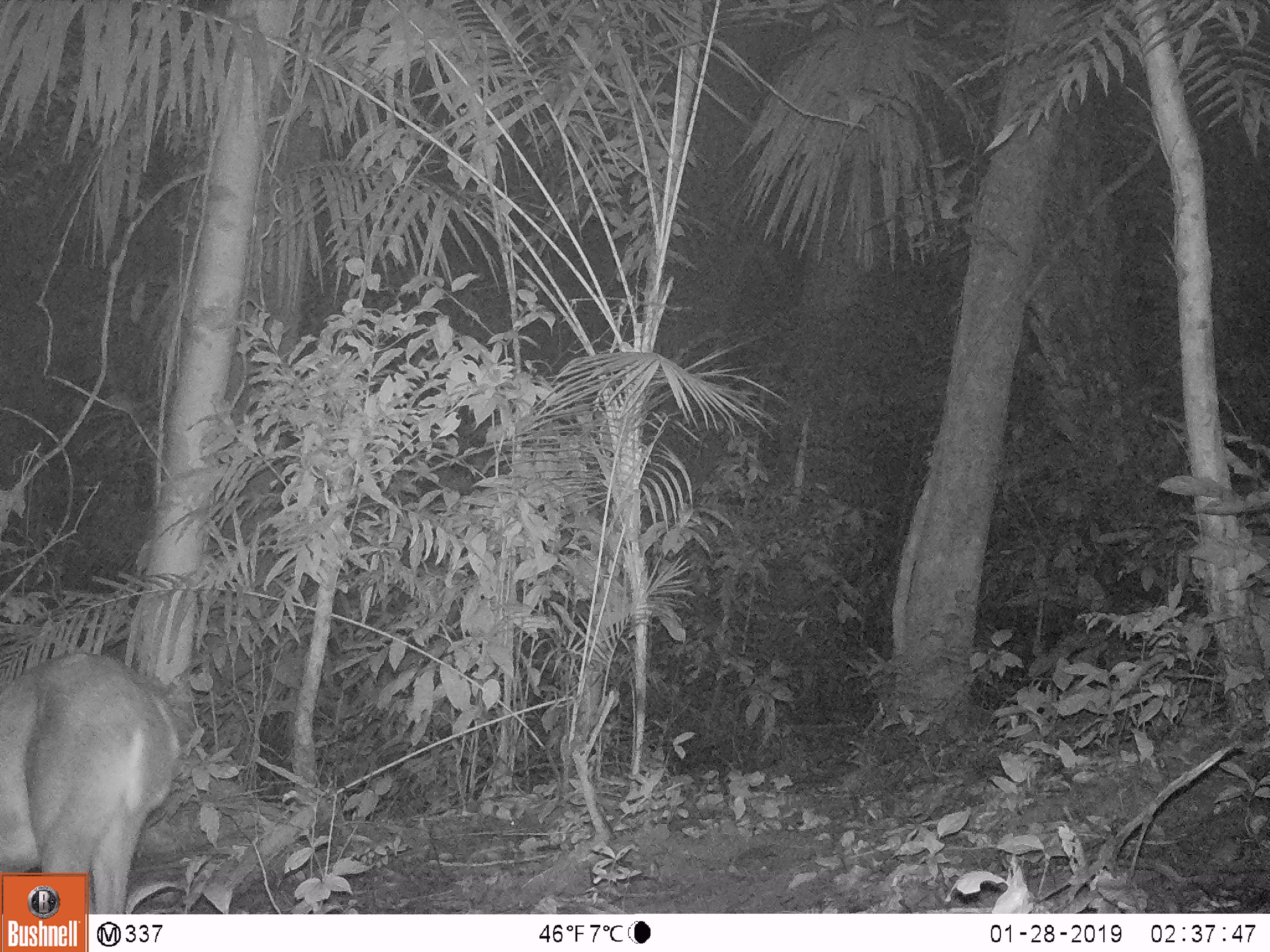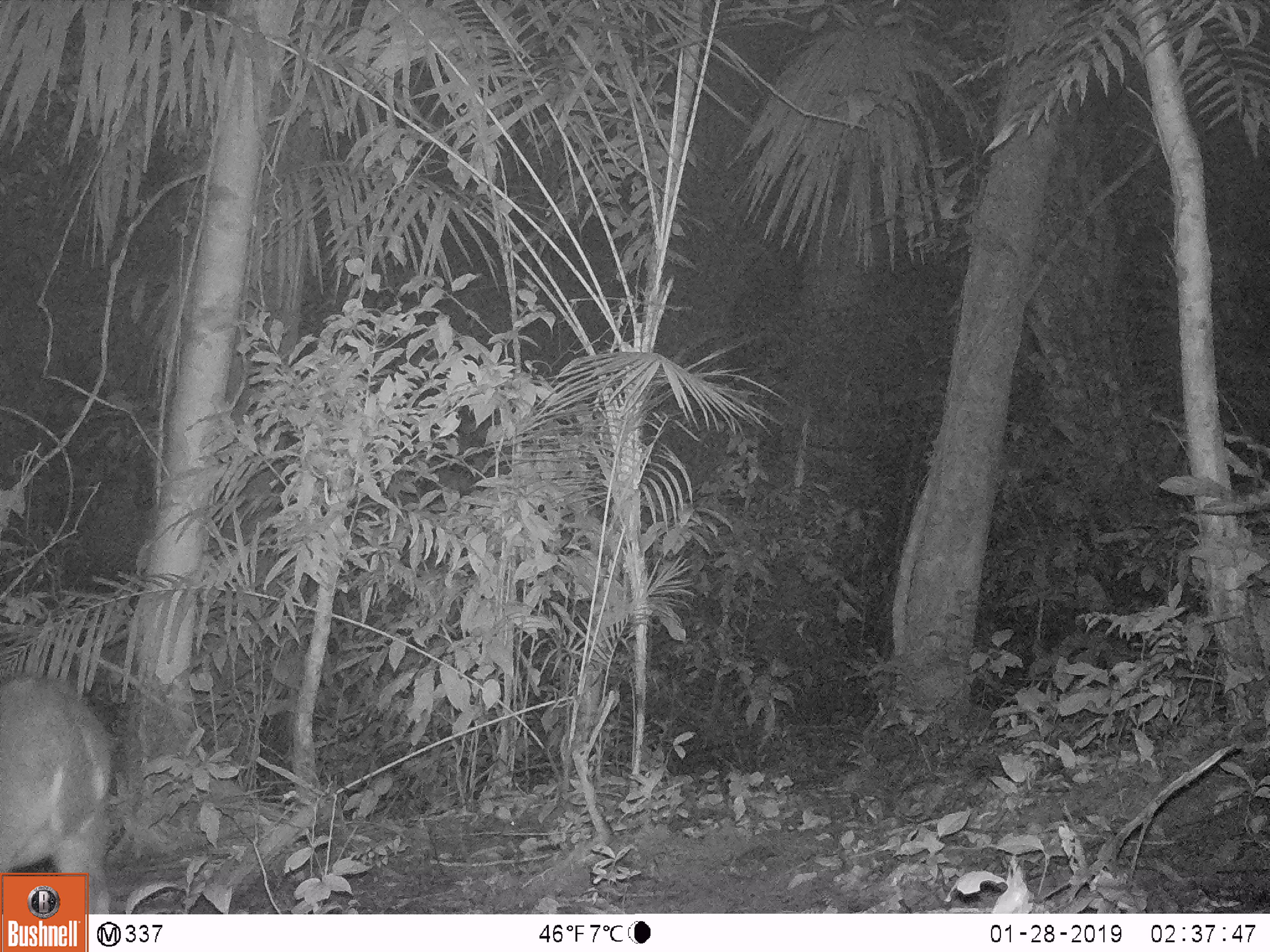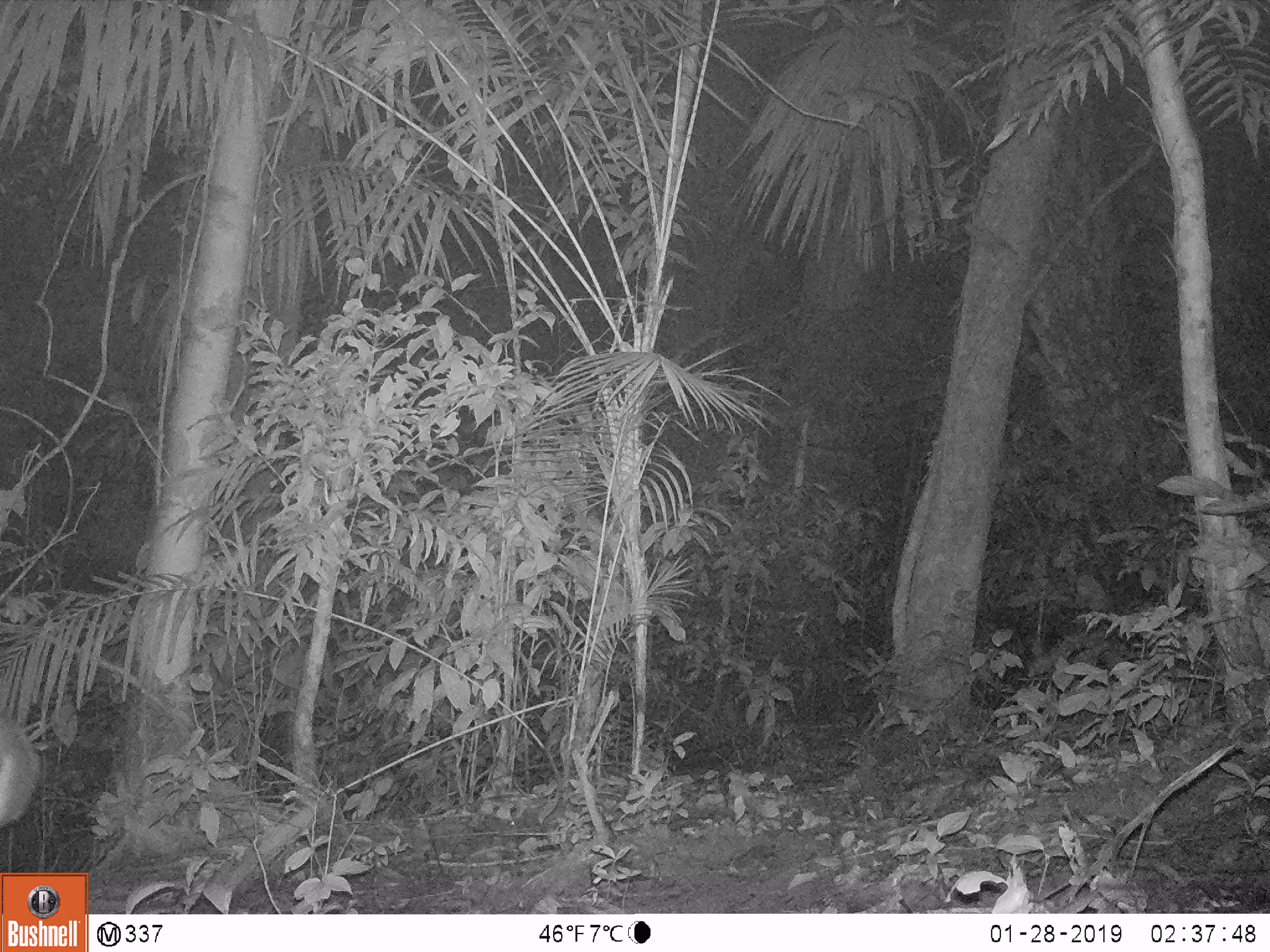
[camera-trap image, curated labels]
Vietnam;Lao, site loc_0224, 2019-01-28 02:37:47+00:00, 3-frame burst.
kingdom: Animalia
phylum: Chordata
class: Mammalia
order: Artiodactyla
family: Cervidae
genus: Muntiacus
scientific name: Muntiacus vuquangensis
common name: large-antlered muntjac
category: large antlered muntjac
Large antlered muntjac (large-antlered muntjac) (Muntiacus vuquangensis). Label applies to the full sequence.